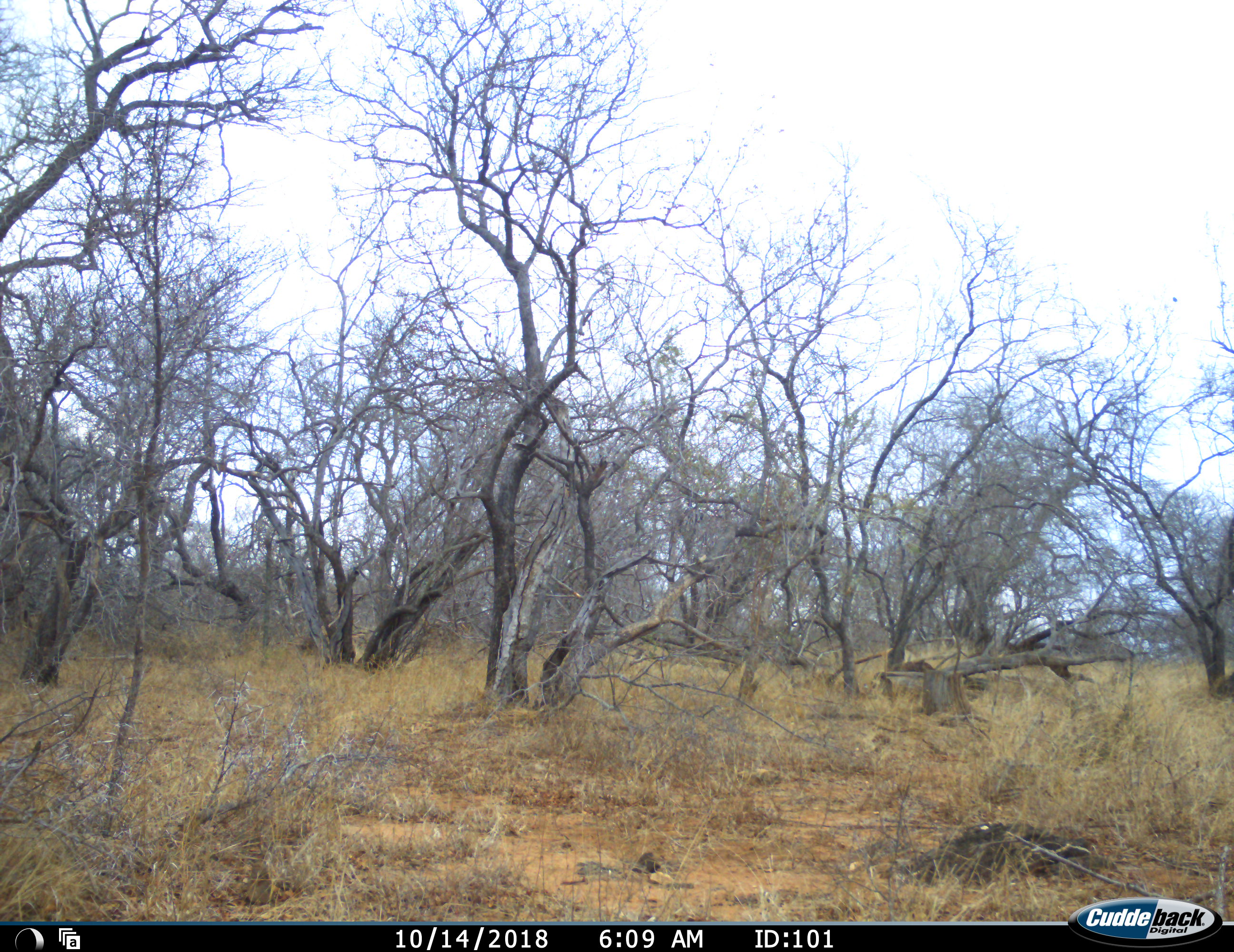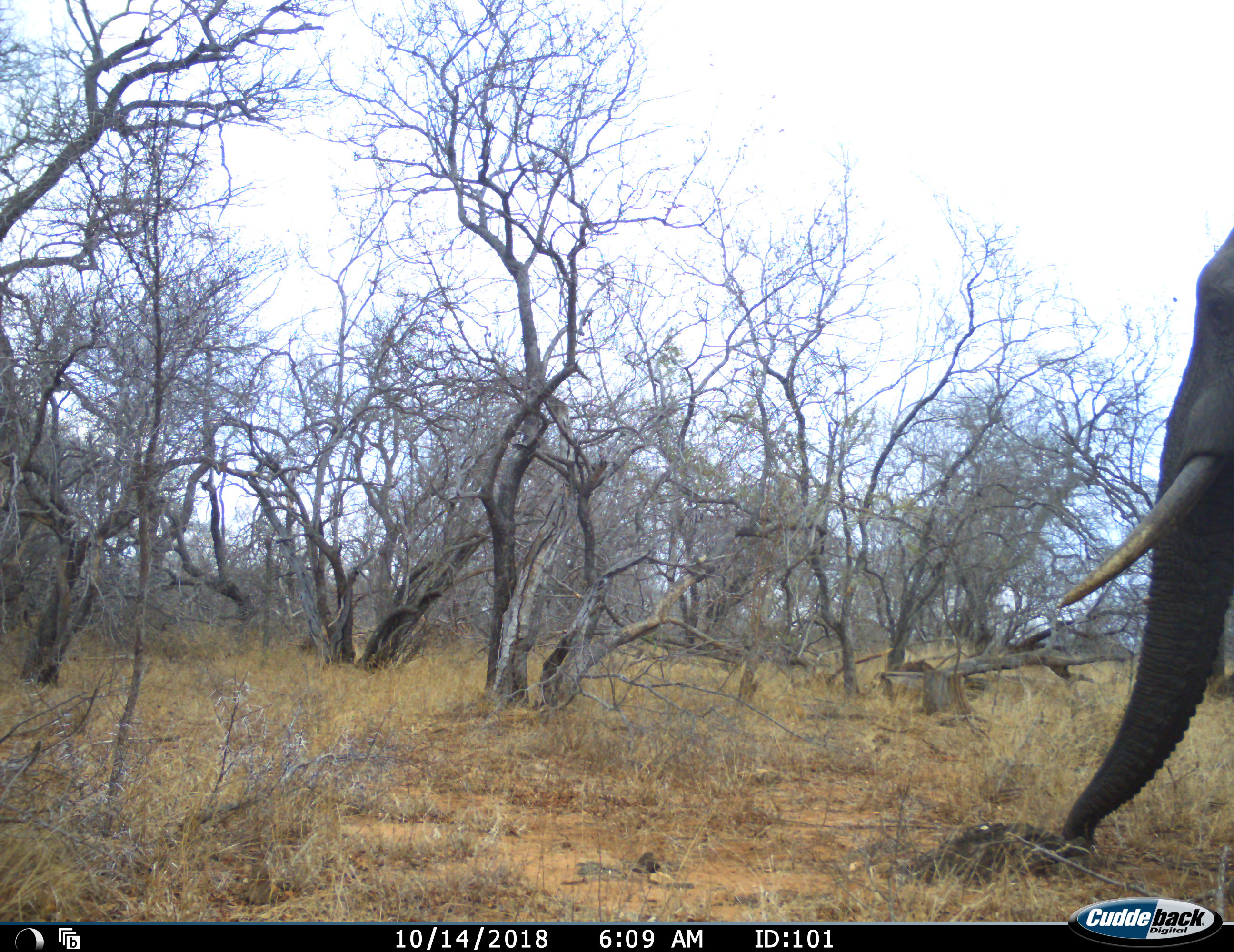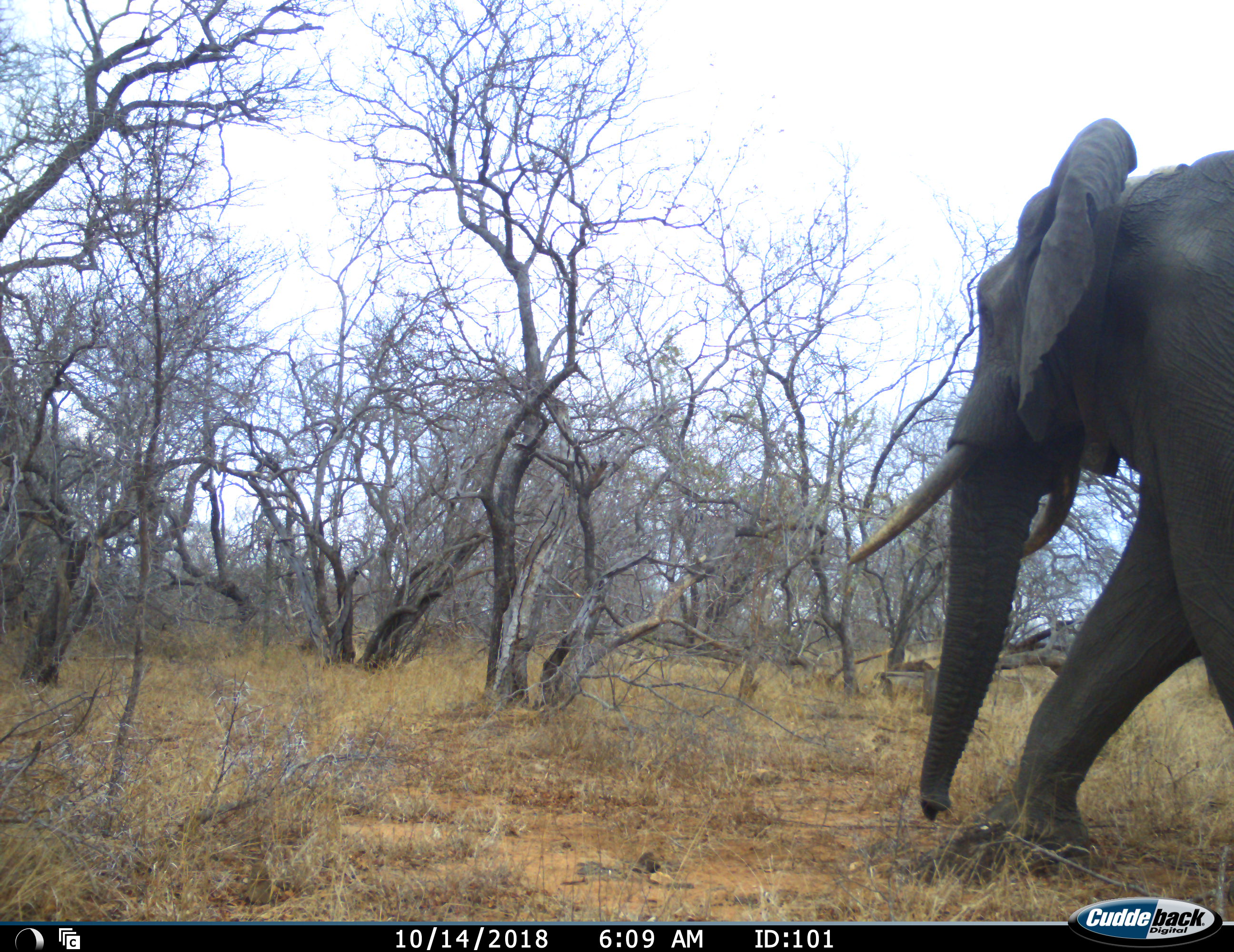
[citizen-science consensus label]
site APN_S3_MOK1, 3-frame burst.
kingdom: Animalia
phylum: Chordata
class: Mammalia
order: Proboscidea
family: Elephantidae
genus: Loxodonta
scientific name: Loxodonta africana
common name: african bush elephant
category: elephant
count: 1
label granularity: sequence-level